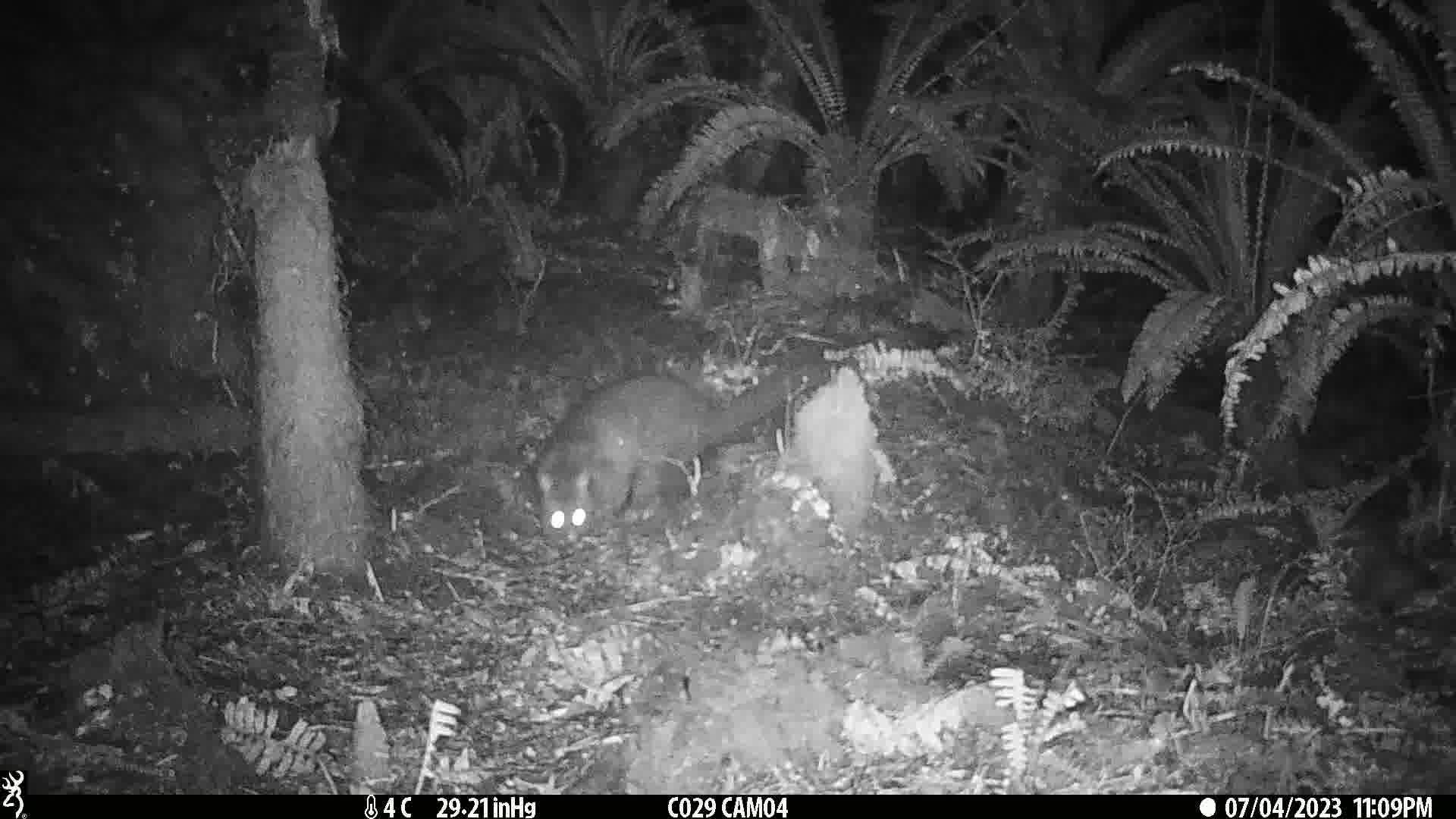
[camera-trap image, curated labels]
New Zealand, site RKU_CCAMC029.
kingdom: Animalia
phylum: Chordata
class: Mammalia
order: Diprotodontia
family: Phalangeridae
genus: Trichosurus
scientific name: Trichosurus vulpecula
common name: common brushtail possum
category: possum